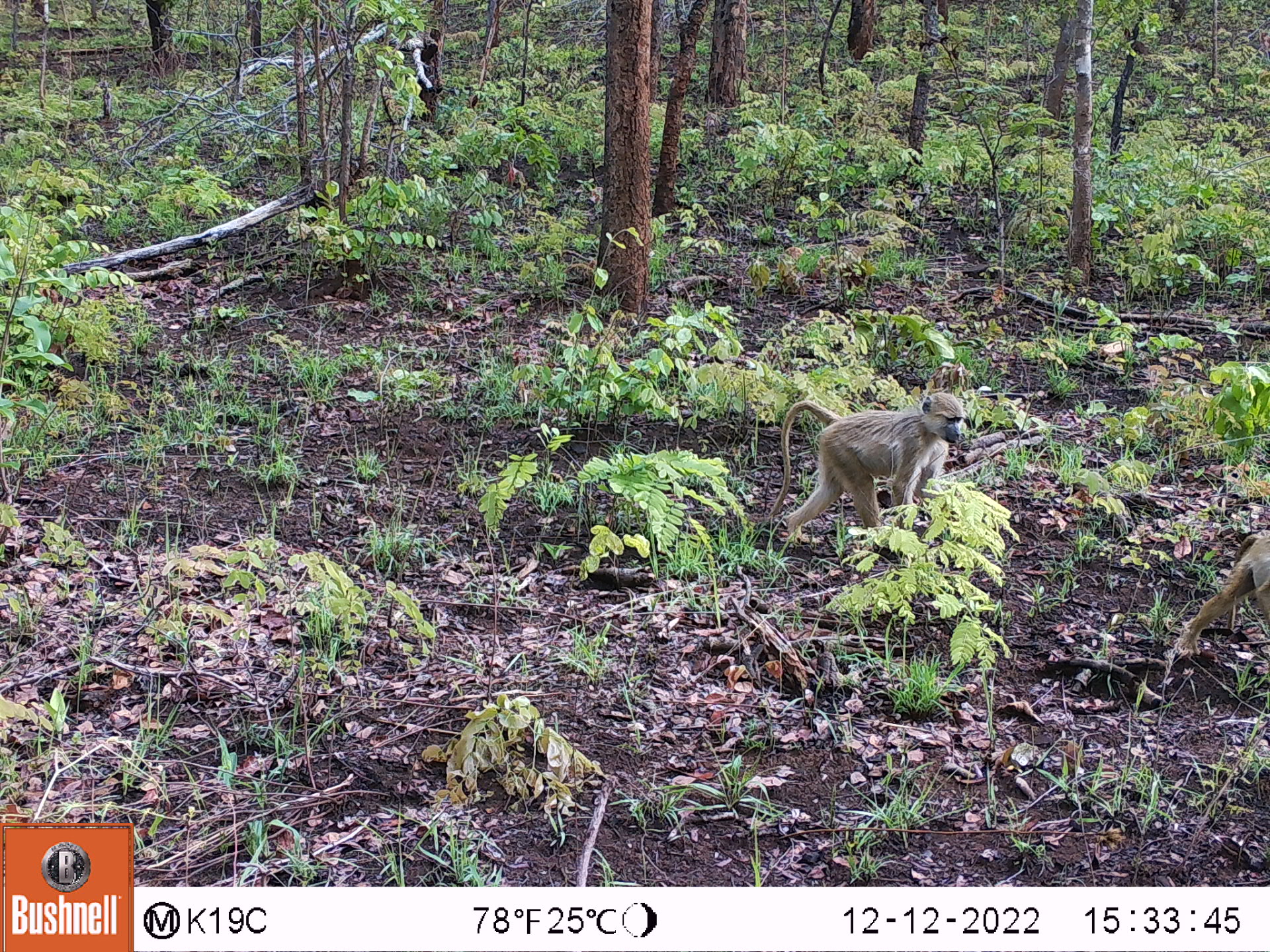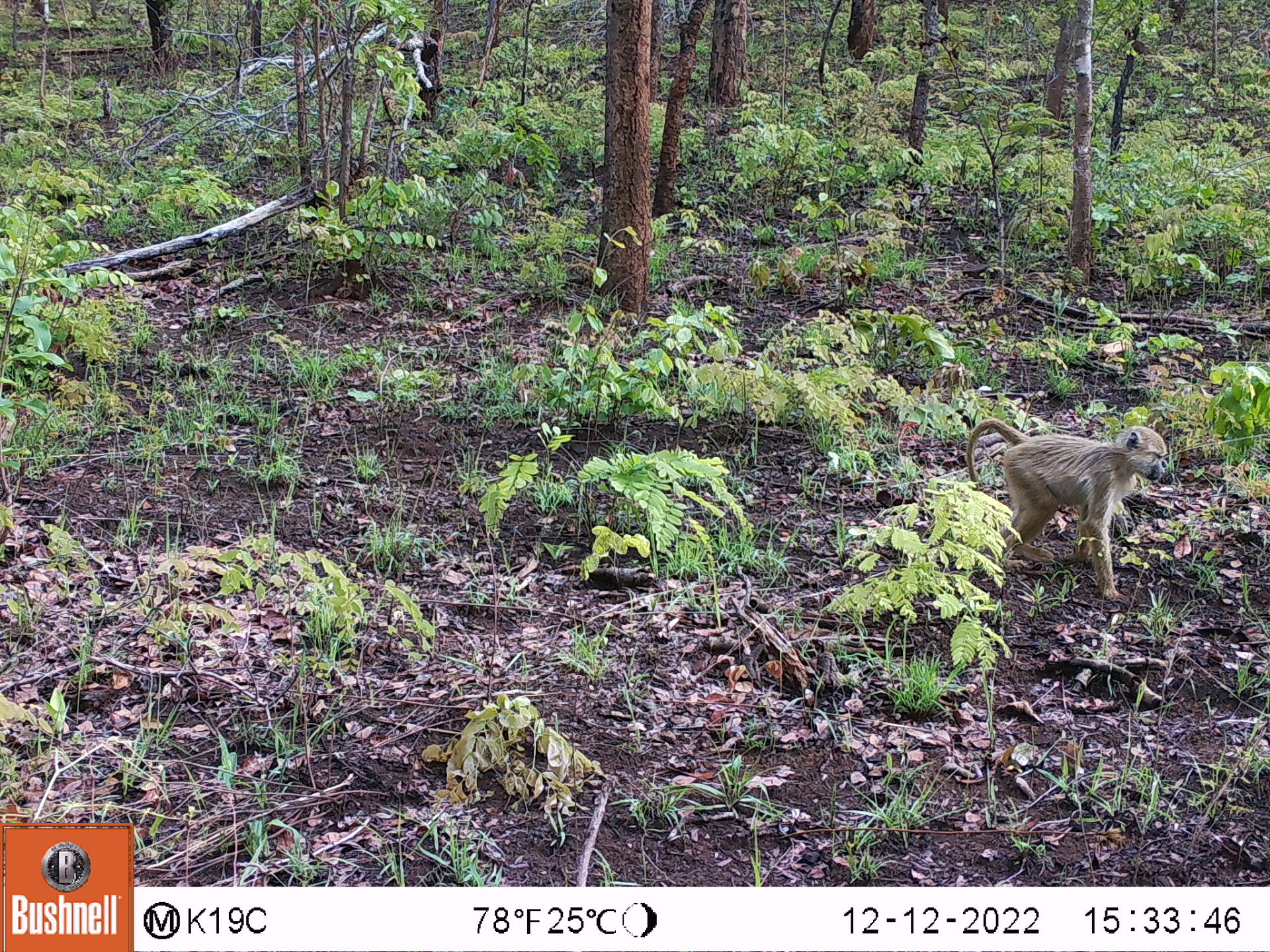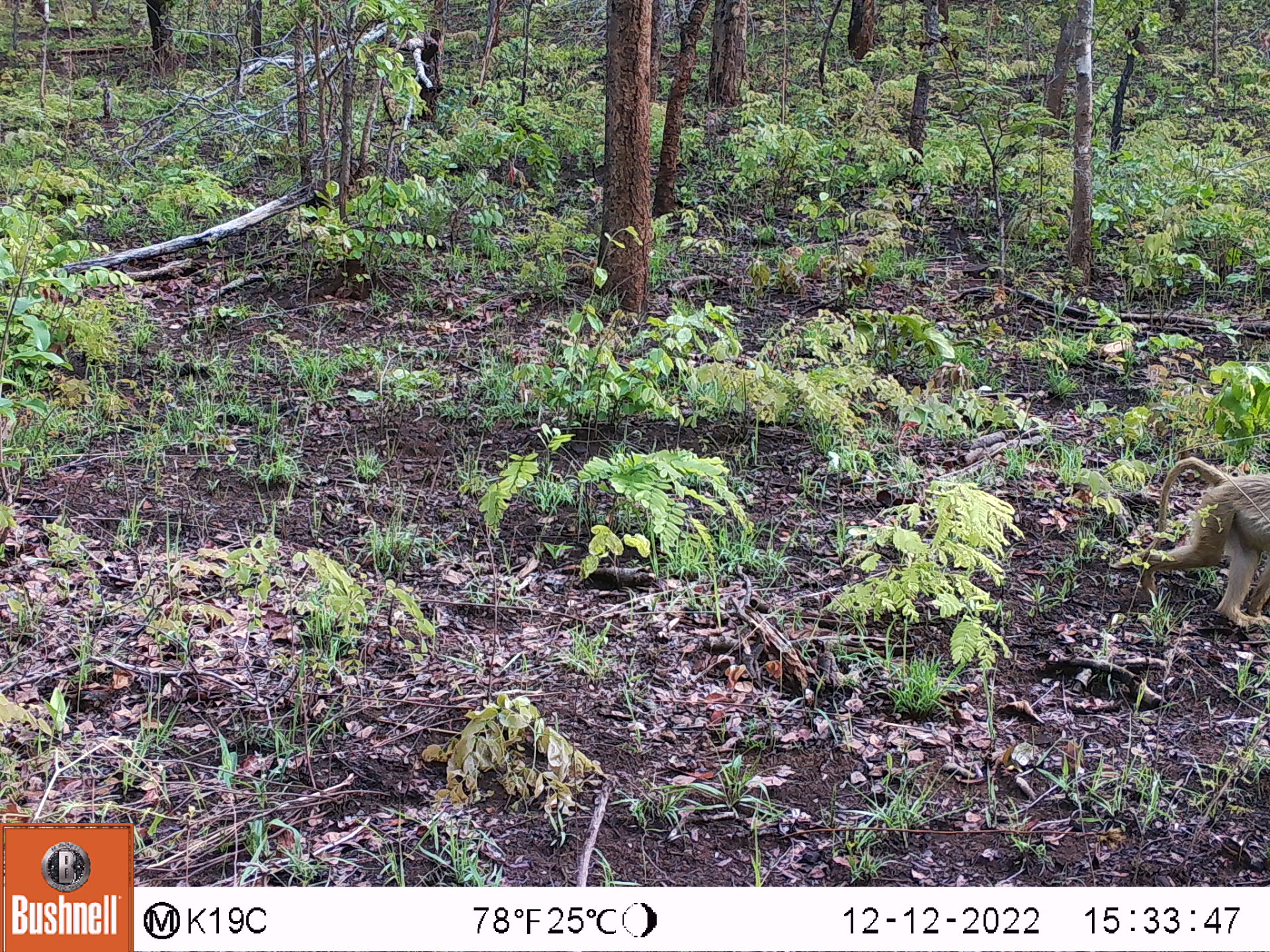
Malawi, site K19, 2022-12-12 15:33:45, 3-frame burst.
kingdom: Animalia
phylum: Chordata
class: Mammalia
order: Primates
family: Cercopithecidae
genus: Papio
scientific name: Papio cynocephalus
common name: yellow baboon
Yellow baboon (Papio cynocephalus), count 2.